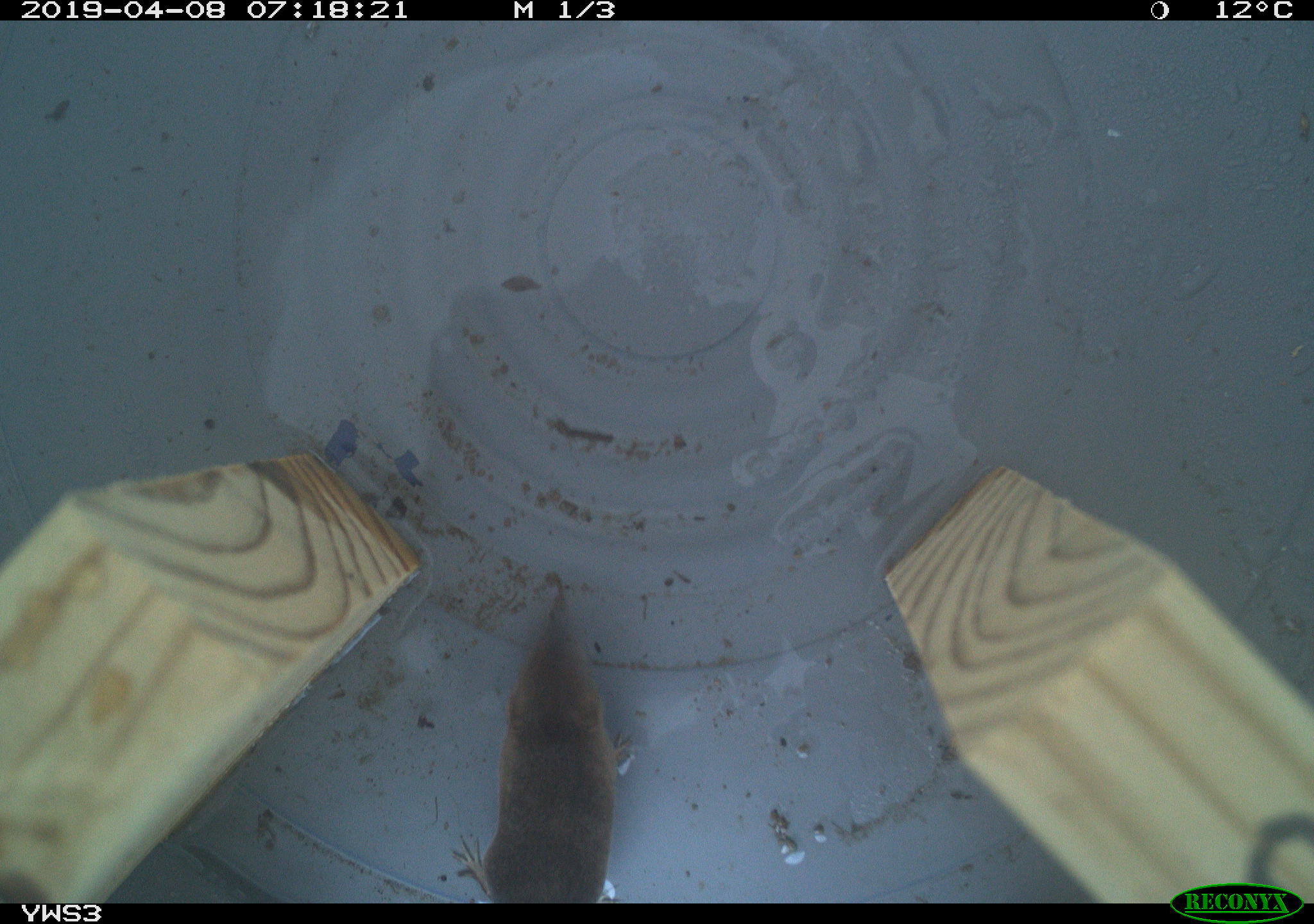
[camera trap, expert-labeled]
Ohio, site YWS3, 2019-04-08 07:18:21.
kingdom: Animalia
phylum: Chordata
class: Mammalia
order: Eulipotyphla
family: Soricidae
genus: Sorex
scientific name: Sorex cinereus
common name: masked shrew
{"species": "masked shrew (Sorex cinereus)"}